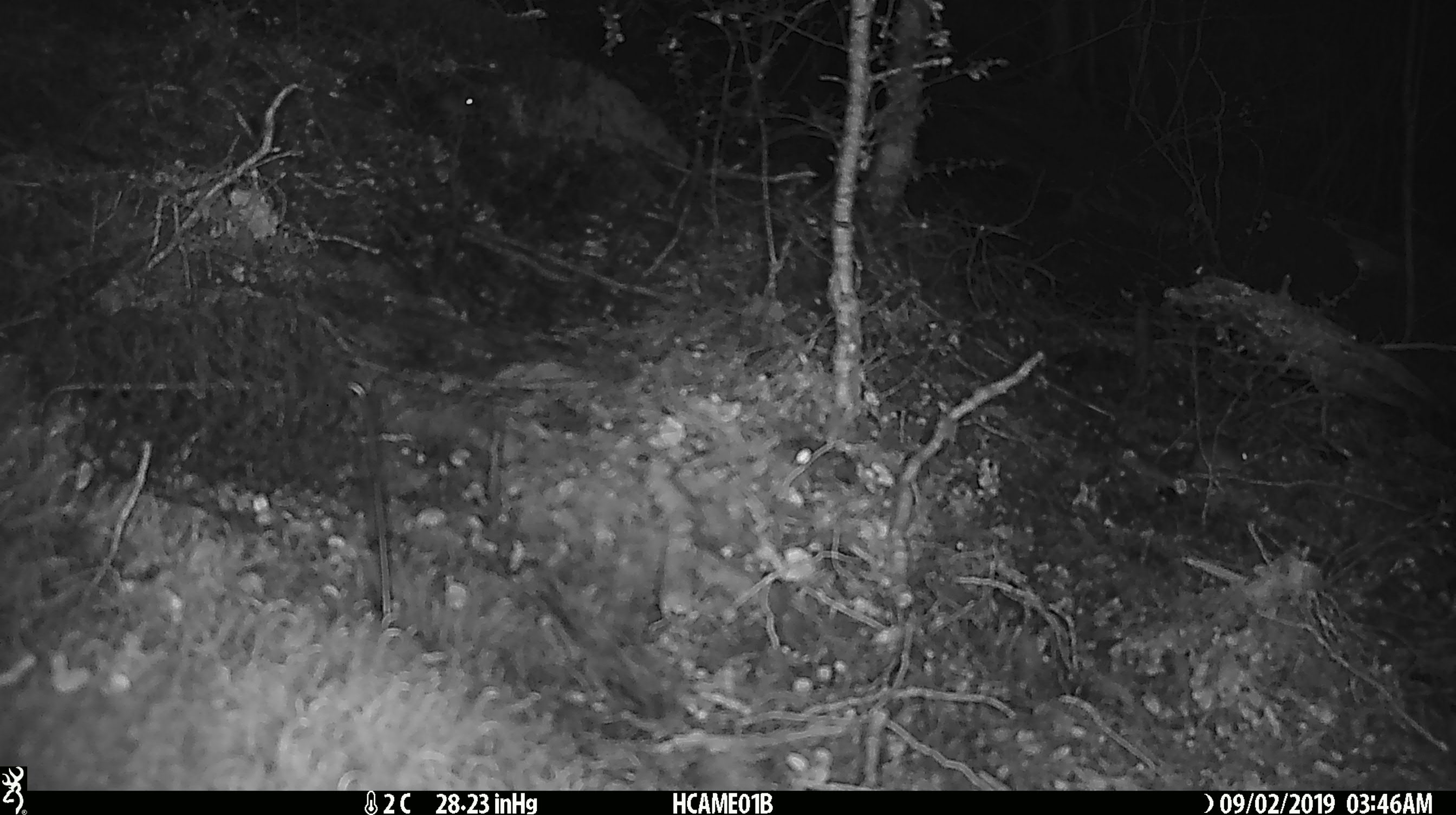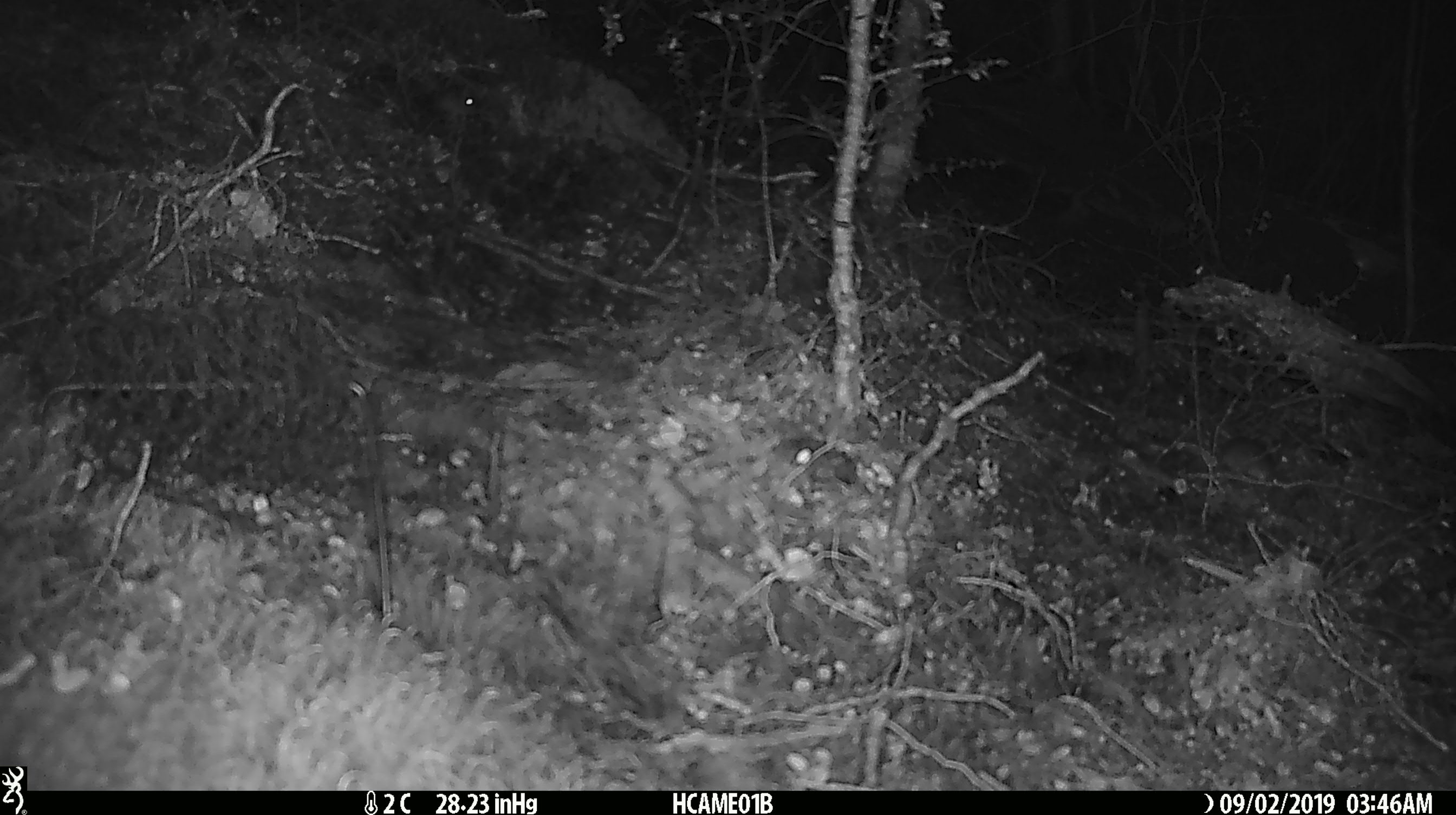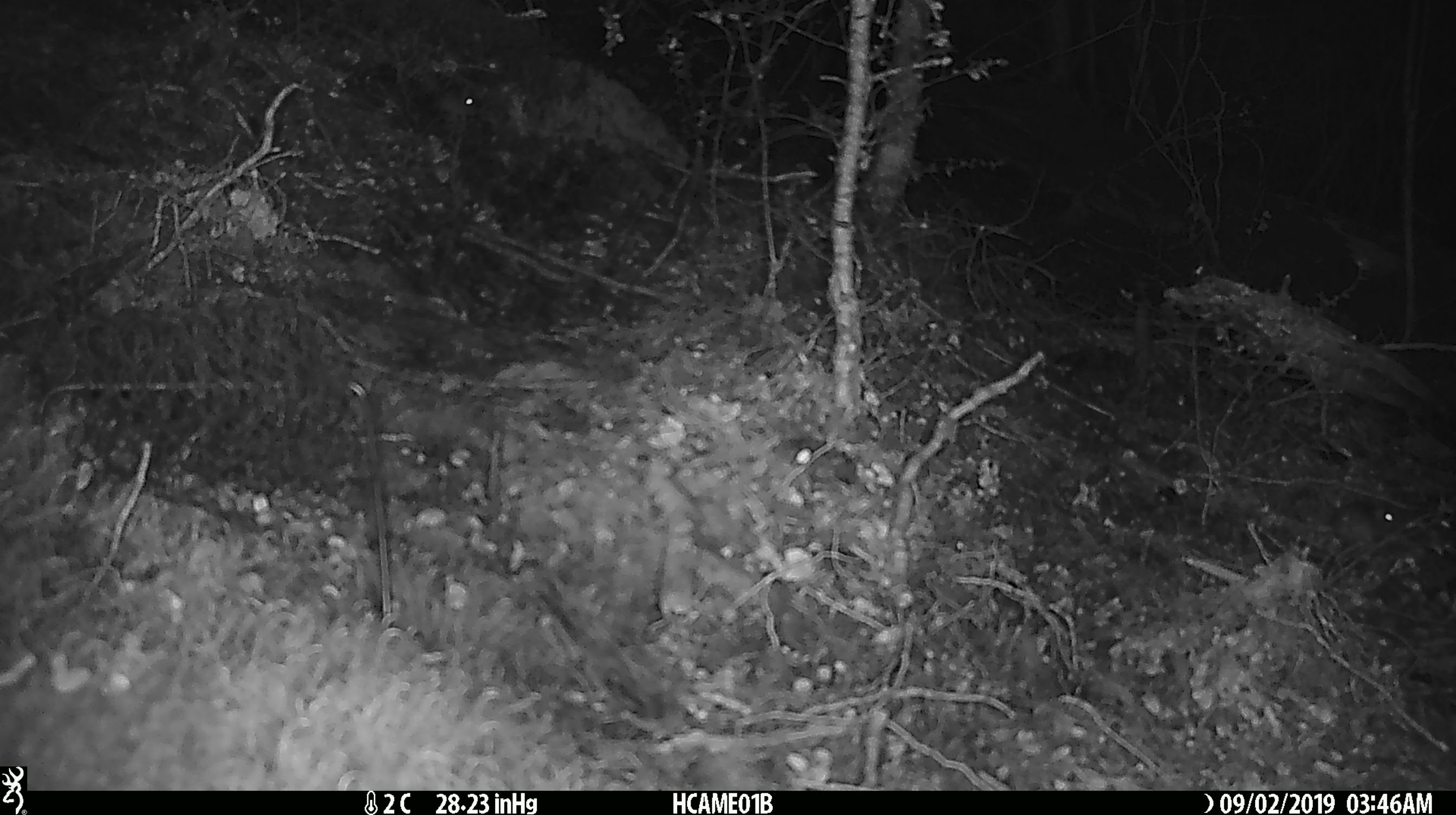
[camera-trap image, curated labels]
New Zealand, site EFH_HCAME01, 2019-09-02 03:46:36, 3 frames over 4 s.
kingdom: Animalia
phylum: Chordata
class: Mammalia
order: Rodentia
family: Muridae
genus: Mus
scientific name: Mus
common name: mouse